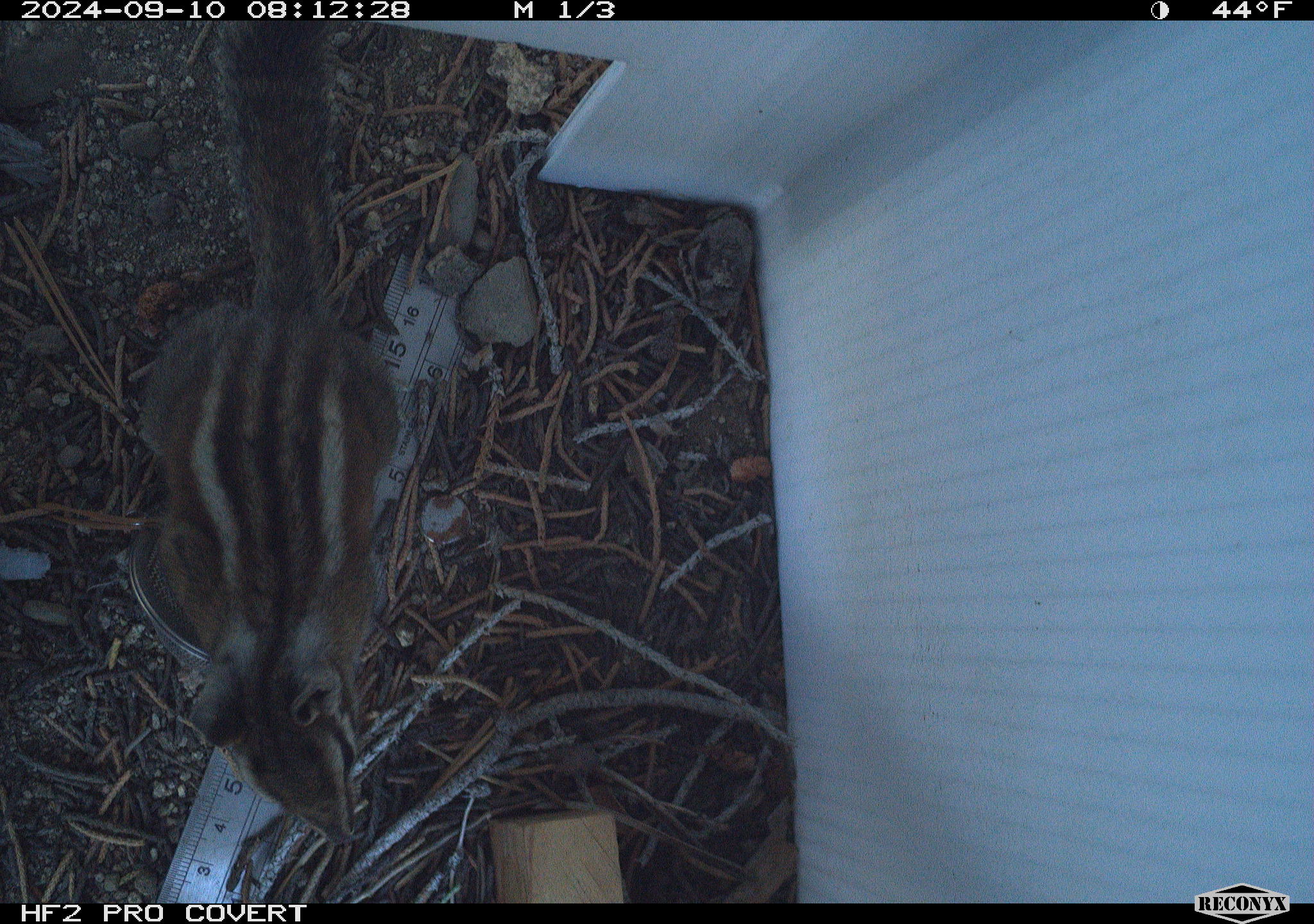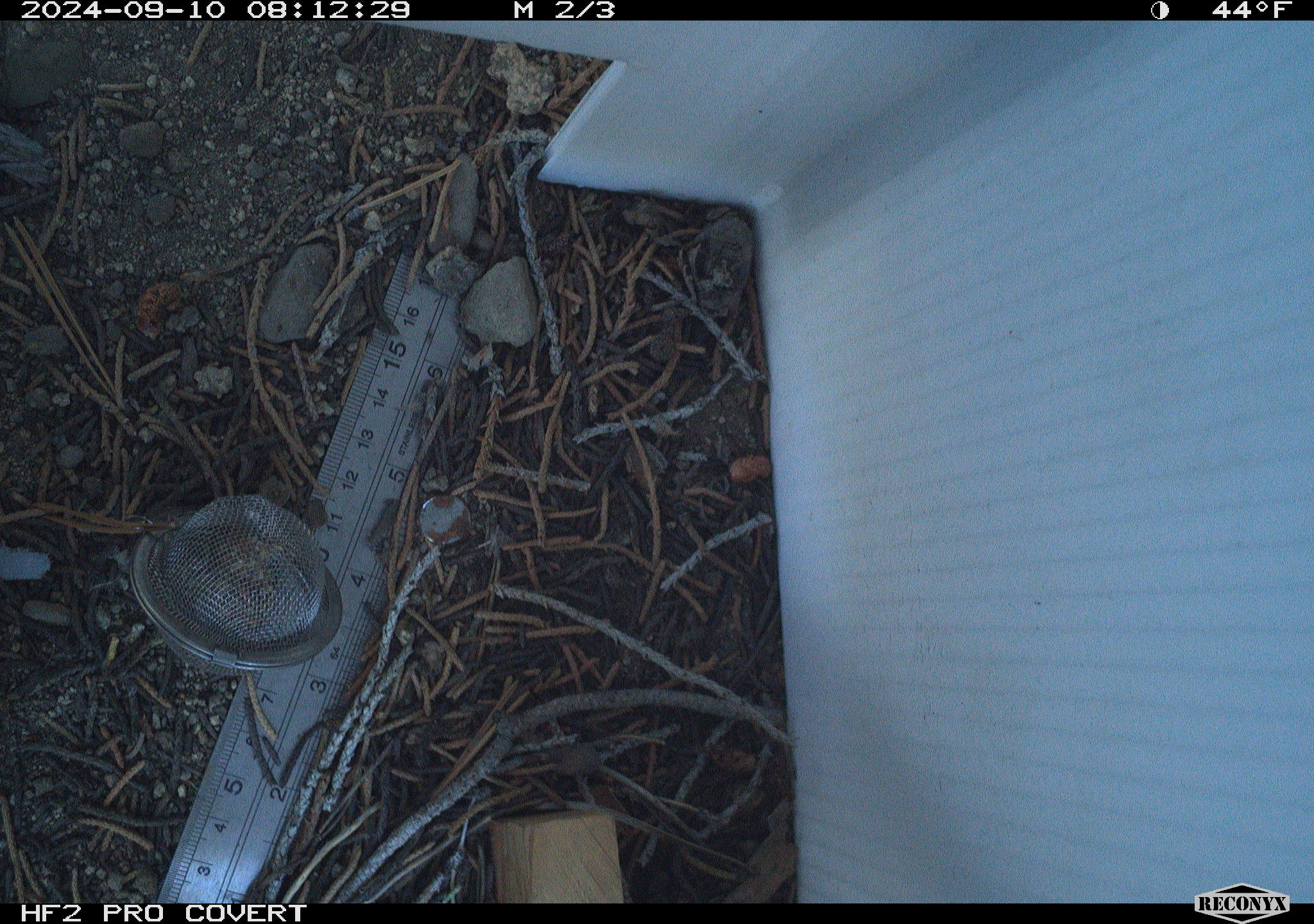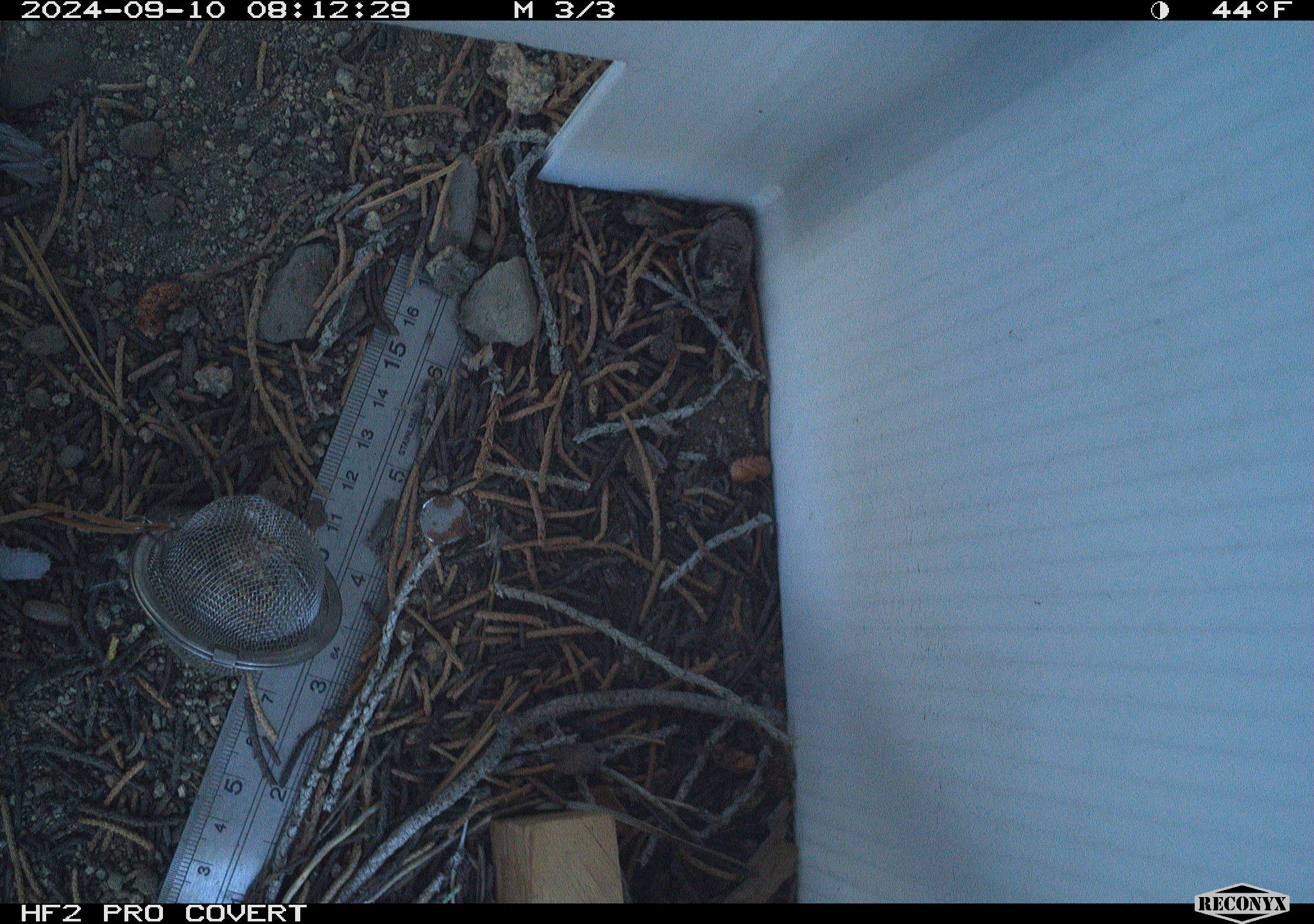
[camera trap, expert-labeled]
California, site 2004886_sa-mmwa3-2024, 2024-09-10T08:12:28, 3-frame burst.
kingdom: Animalia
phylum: Chordata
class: Mammalia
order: Rodentia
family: Sciuridae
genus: Neotamias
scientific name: Neotamias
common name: western chipmunks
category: neotamias species